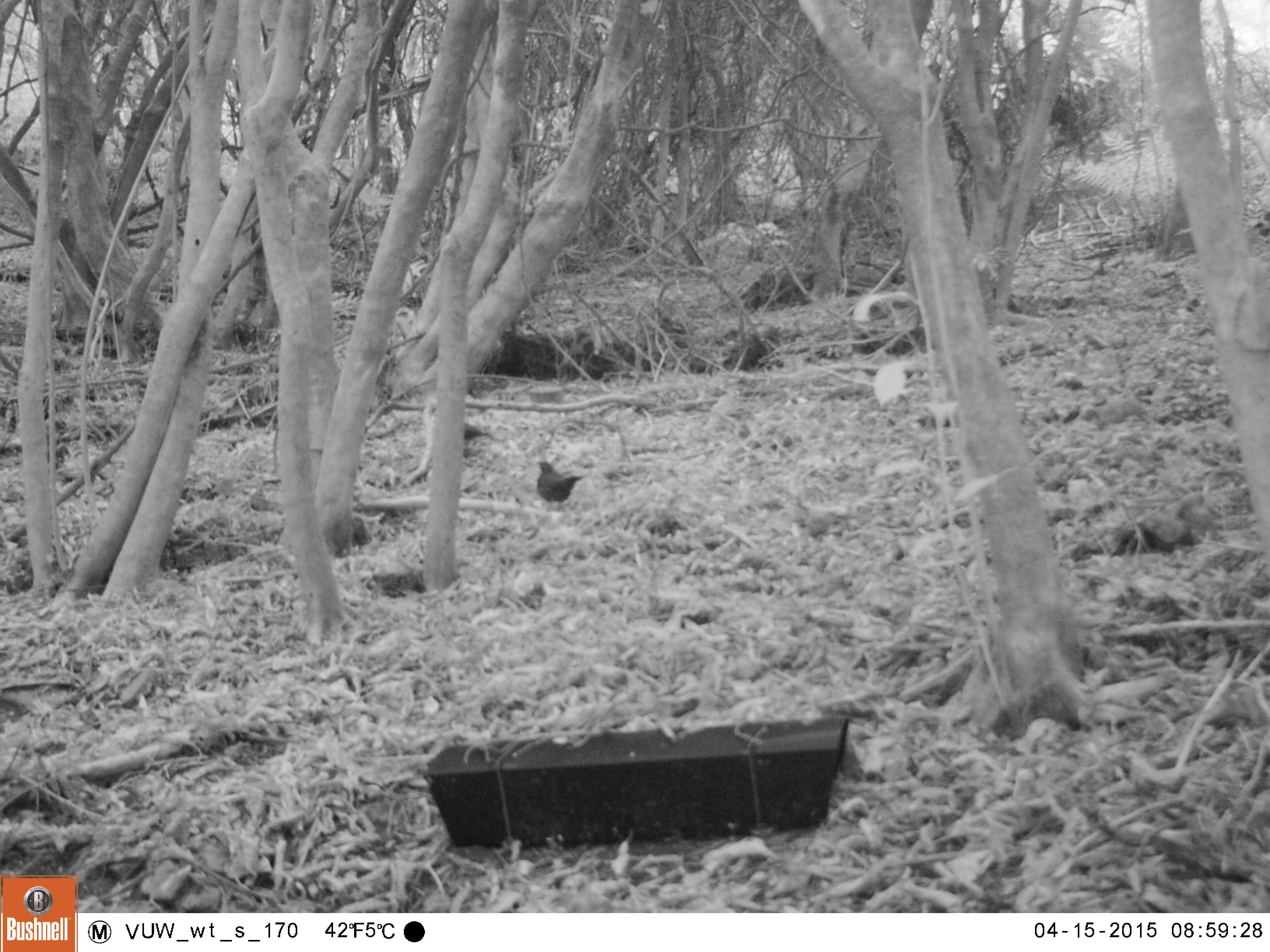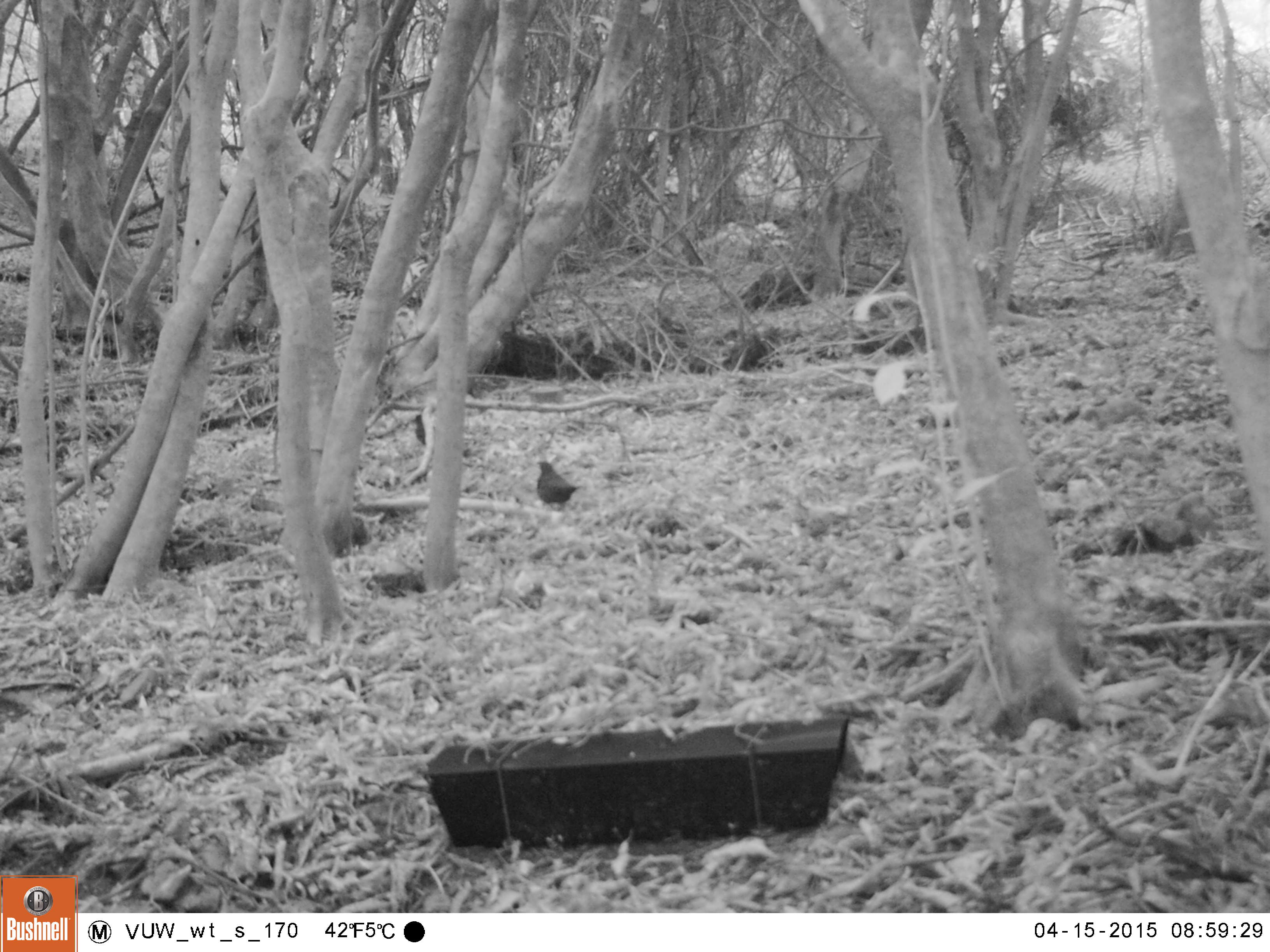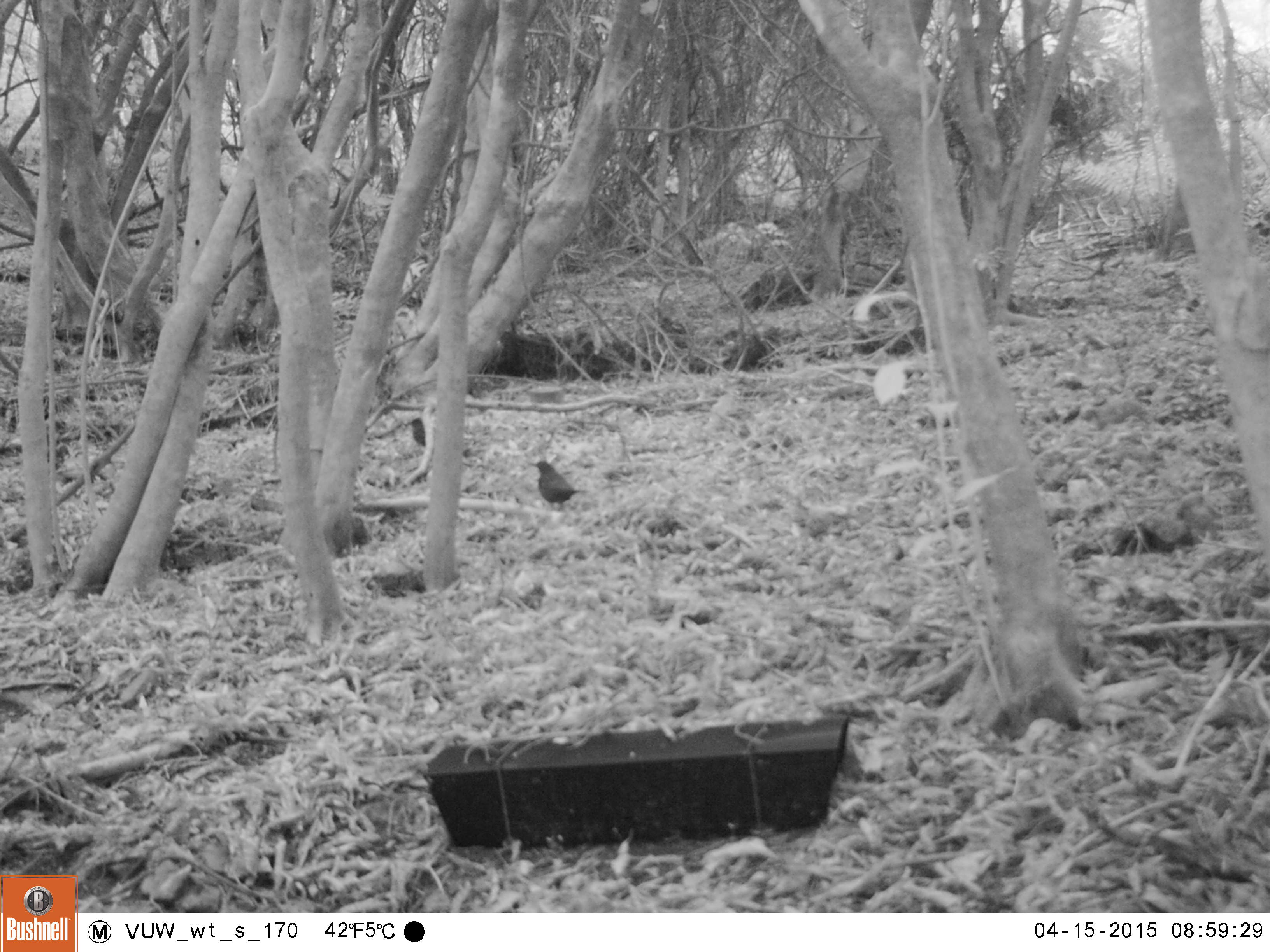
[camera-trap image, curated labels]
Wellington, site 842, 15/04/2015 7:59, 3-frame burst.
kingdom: Animalia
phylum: Chordata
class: Aves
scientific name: Aves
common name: bird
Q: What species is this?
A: Bird (Aves).